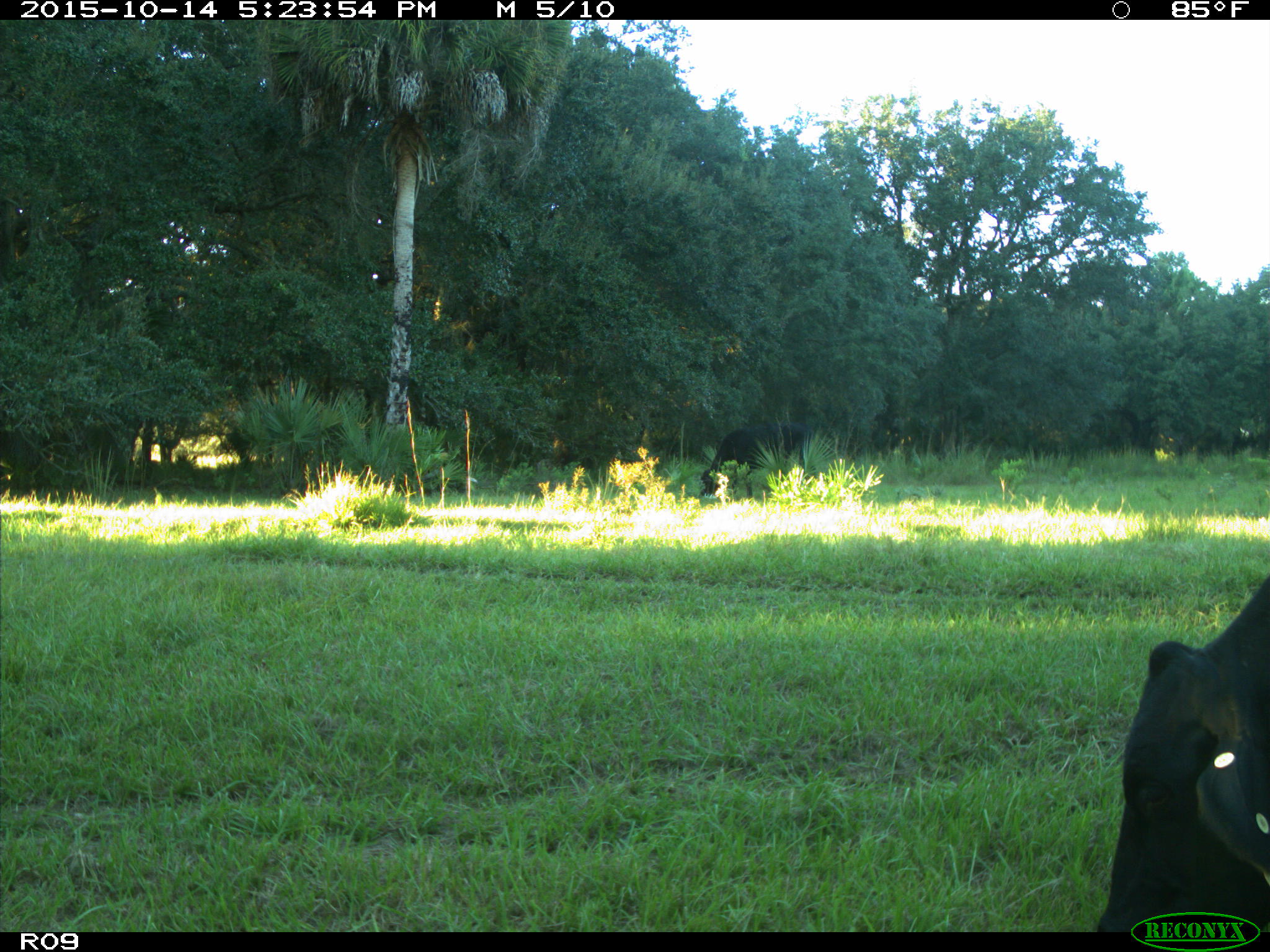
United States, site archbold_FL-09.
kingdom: Animalia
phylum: Chordata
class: Mammalia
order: Artiodactyla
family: Bovidae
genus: Bos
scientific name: Bos taurus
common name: domestic cow